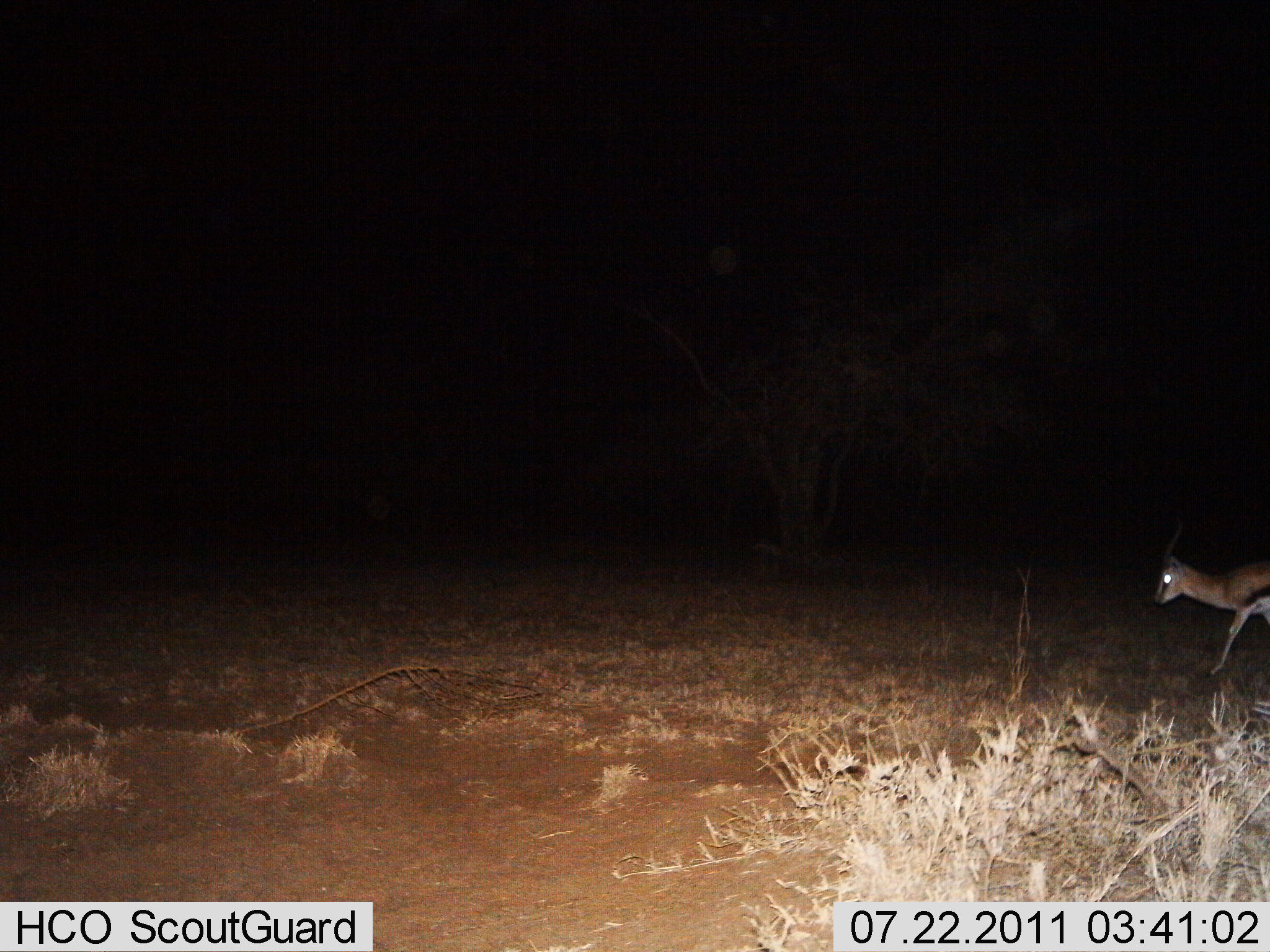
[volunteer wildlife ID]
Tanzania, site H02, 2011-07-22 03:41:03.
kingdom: Animalia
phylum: Chordata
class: Mammalia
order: Artiodactyla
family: Bovidae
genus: Eudorcas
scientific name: Eudorcas thomsonii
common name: thomson's gazelle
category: gazellethomsons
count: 1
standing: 0%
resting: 0%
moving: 100%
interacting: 0%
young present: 0%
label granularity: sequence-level